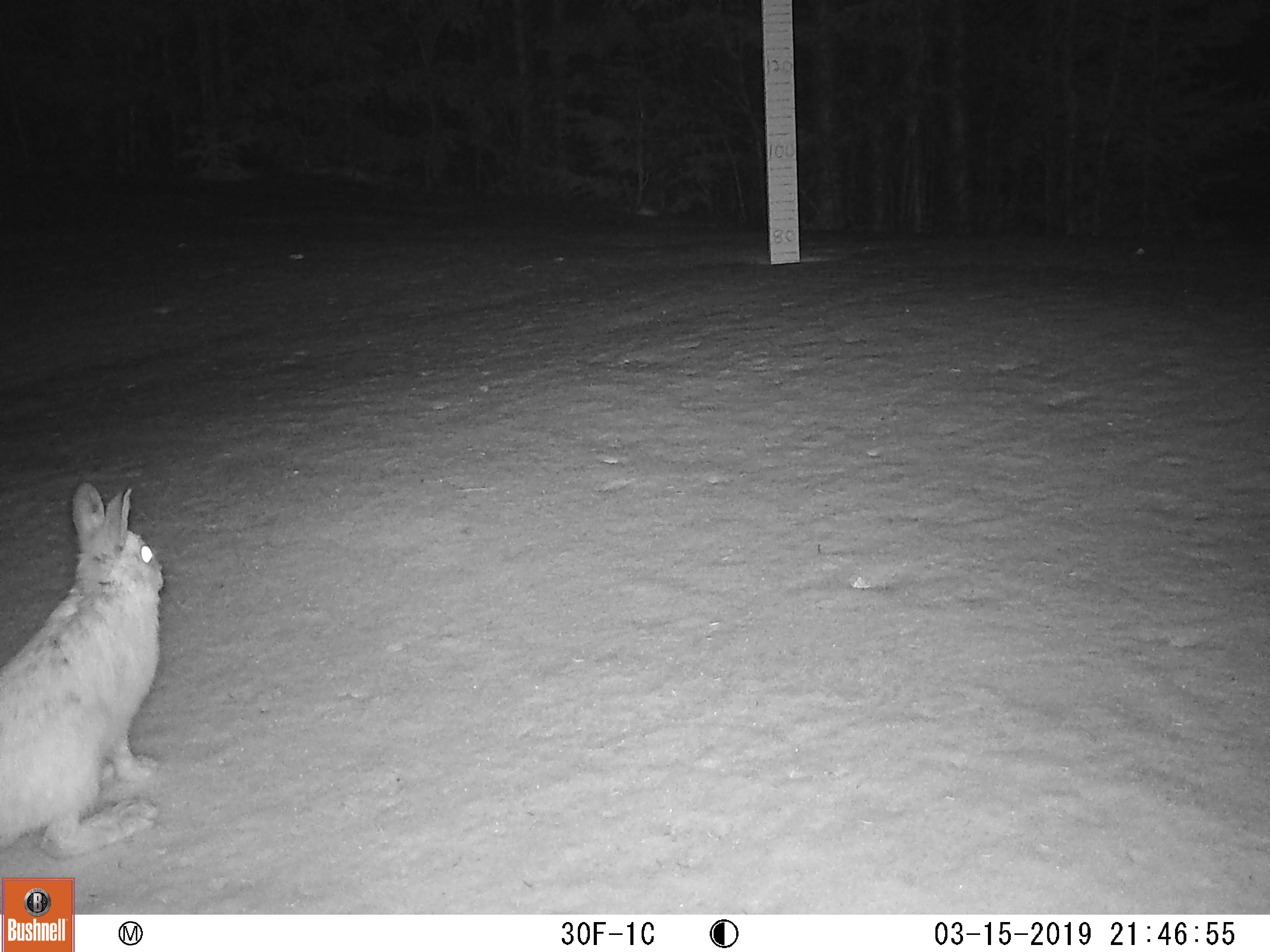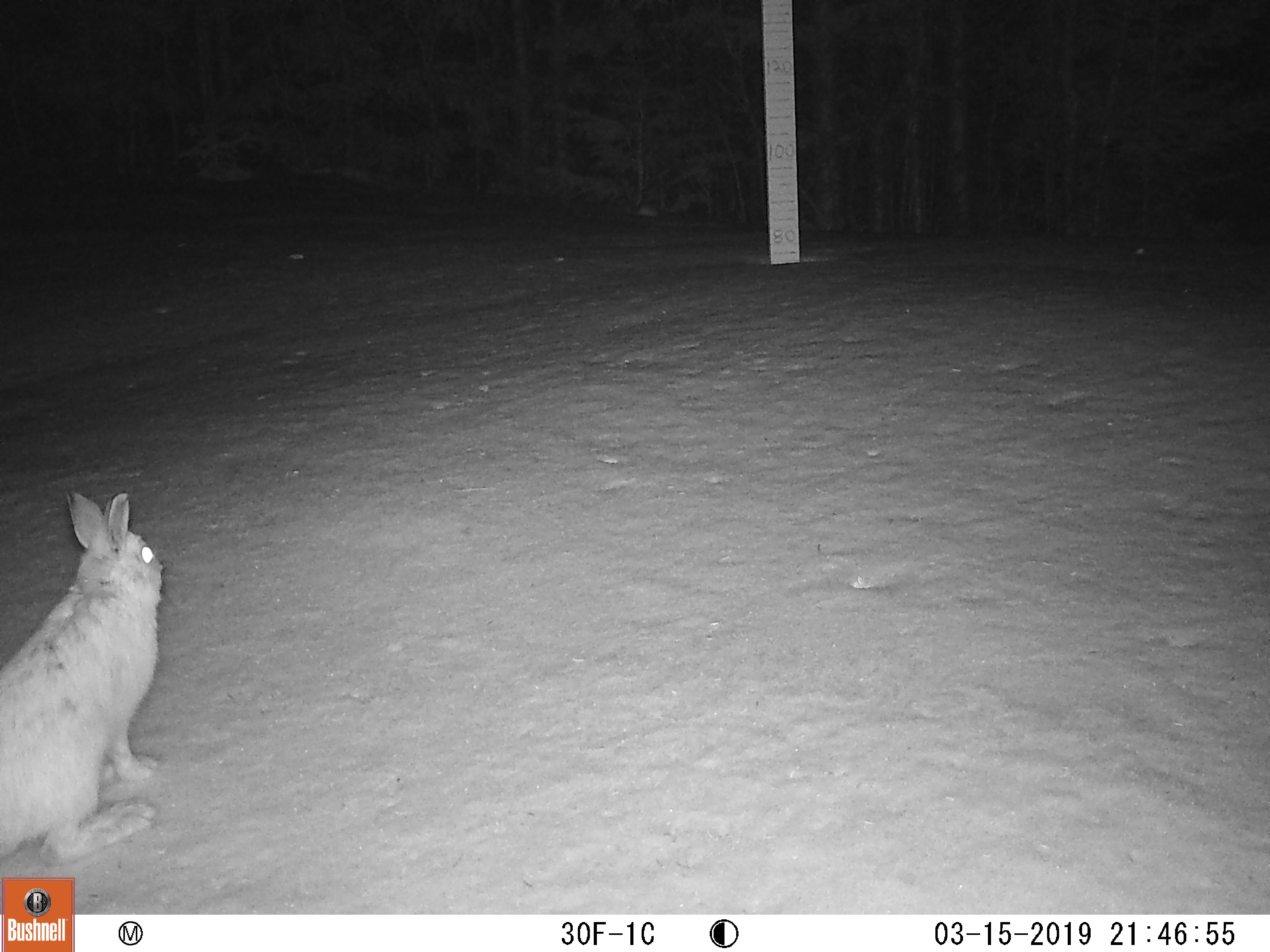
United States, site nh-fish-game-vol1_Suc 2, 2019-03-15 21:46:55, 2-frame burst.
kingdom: Animalia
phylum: Chordata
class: Mammalia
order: Lagomorpha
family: Leporidae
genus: Lepus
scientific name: Lepus americanus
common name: snowshoe hare